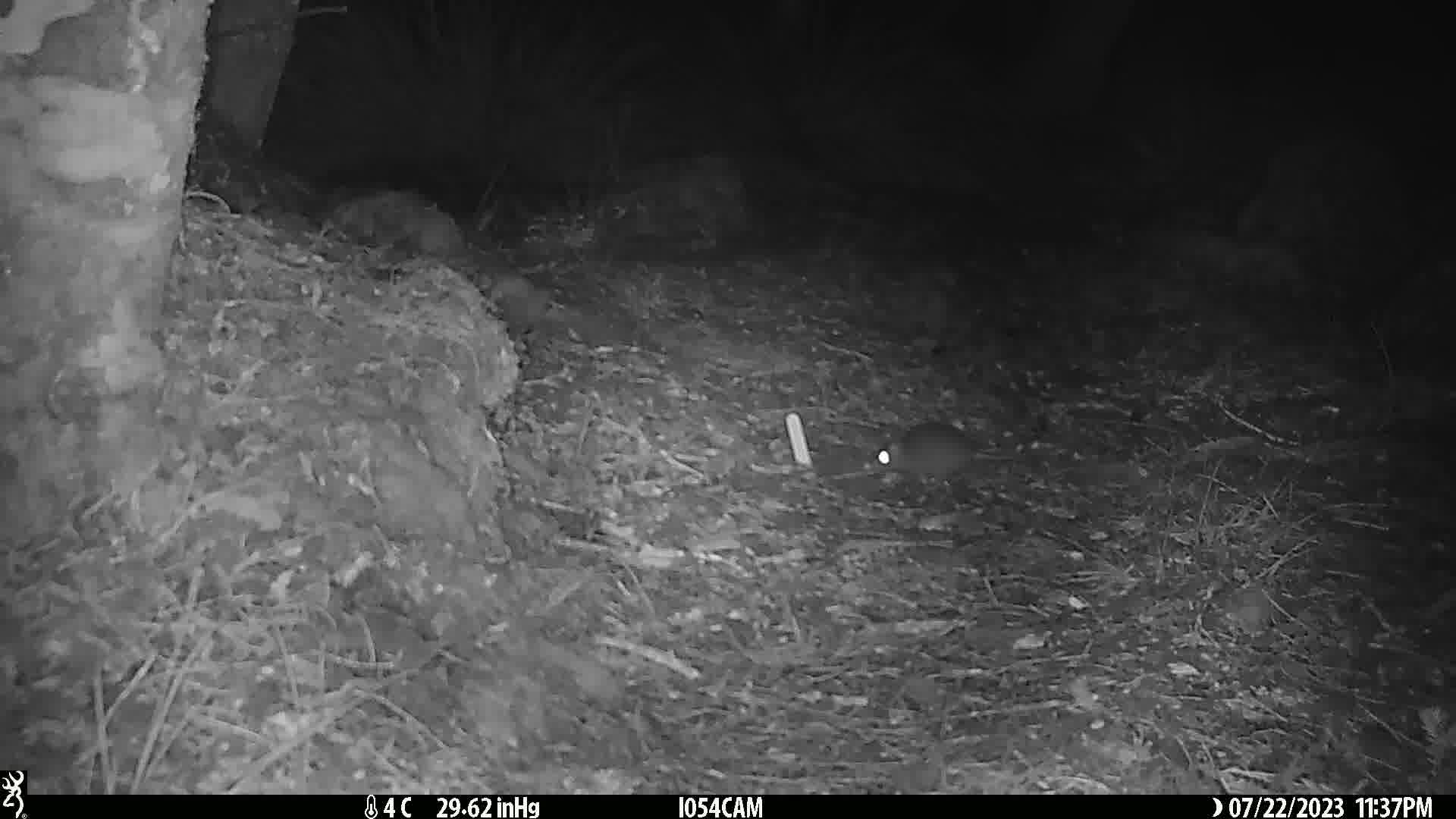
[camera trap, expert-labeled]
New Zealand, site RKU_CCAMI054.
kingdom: Animalia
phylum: Chordata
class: Mammalia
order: Rodentia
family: Muridae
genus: Rattus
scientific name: Rattus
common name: rat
Rat (Rattus).